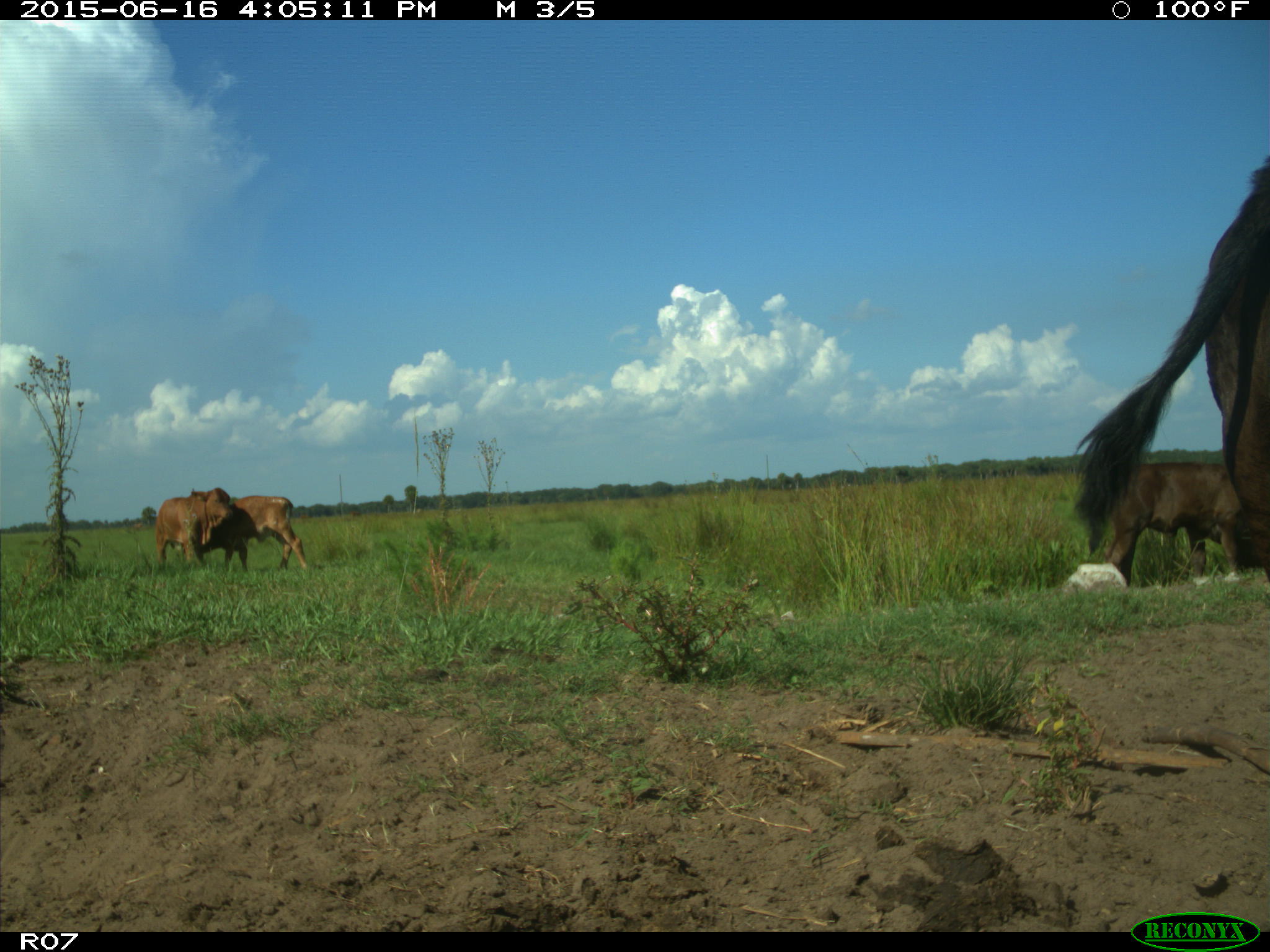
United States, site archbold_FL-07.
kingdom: Animalia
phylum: Chordata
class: Mammalia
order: Artiodactyla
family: Bovidae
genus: Bos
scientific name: Bos taurus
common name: domestic cow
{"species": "Bos taurus (domestic cow)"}